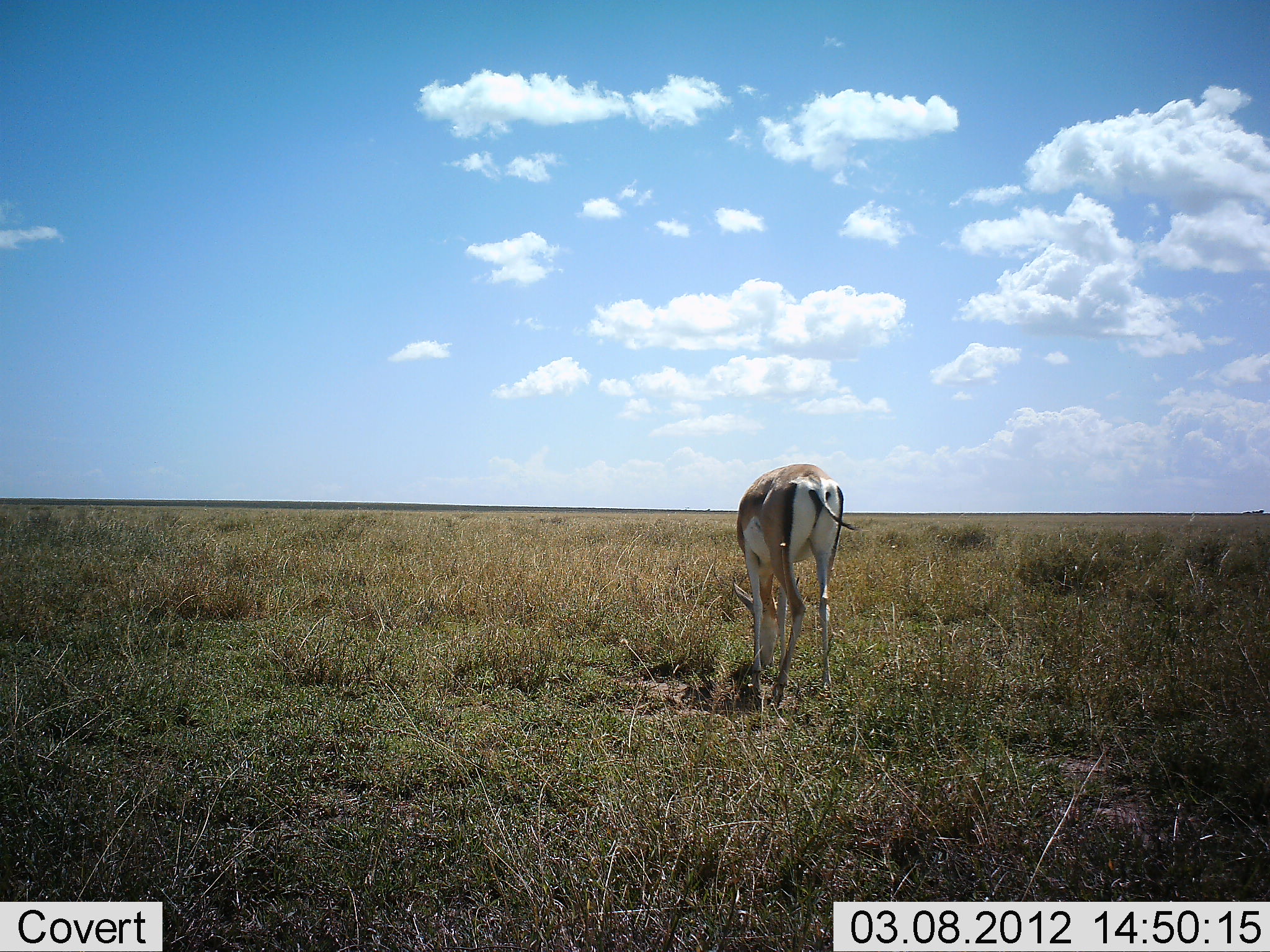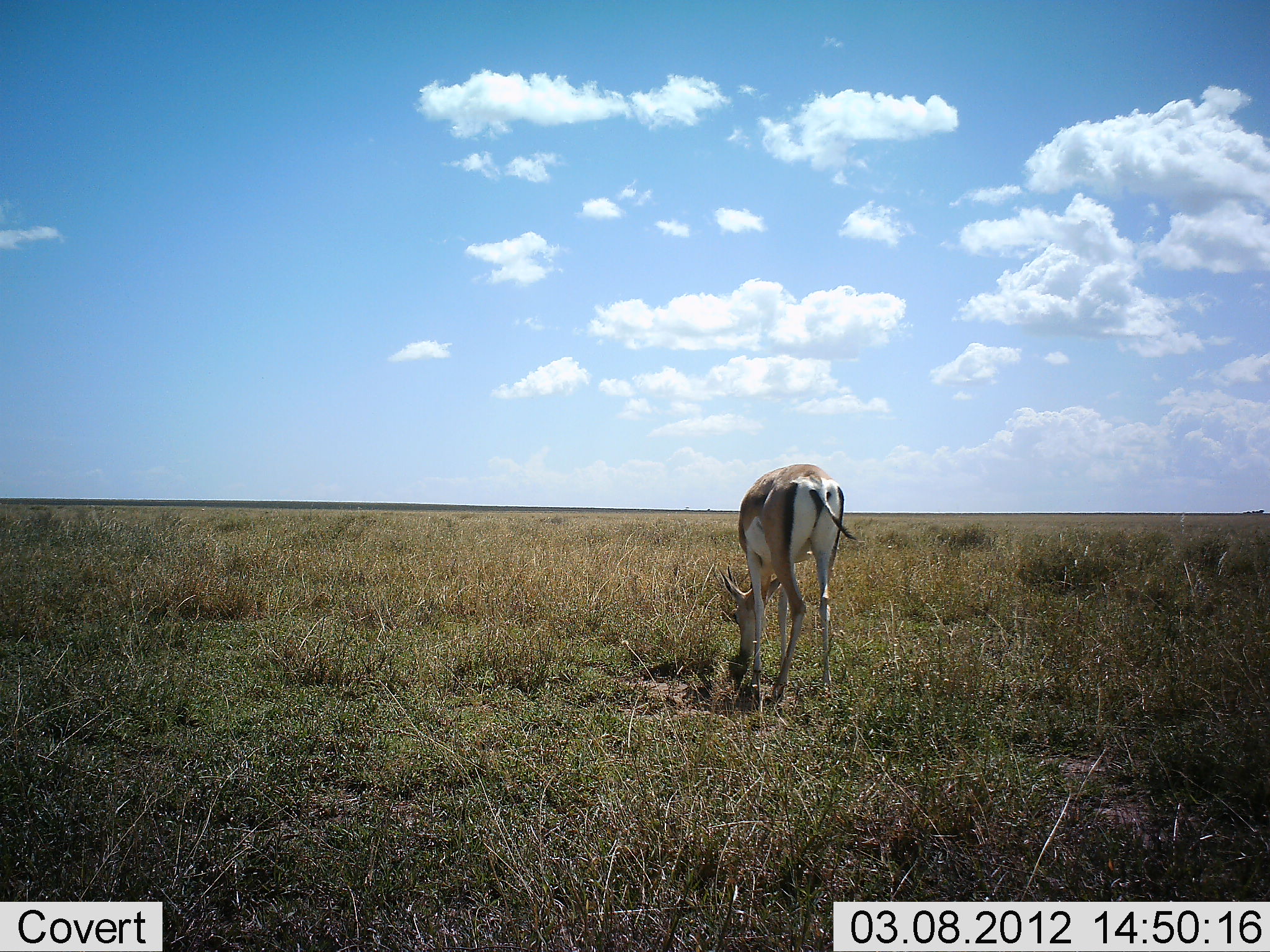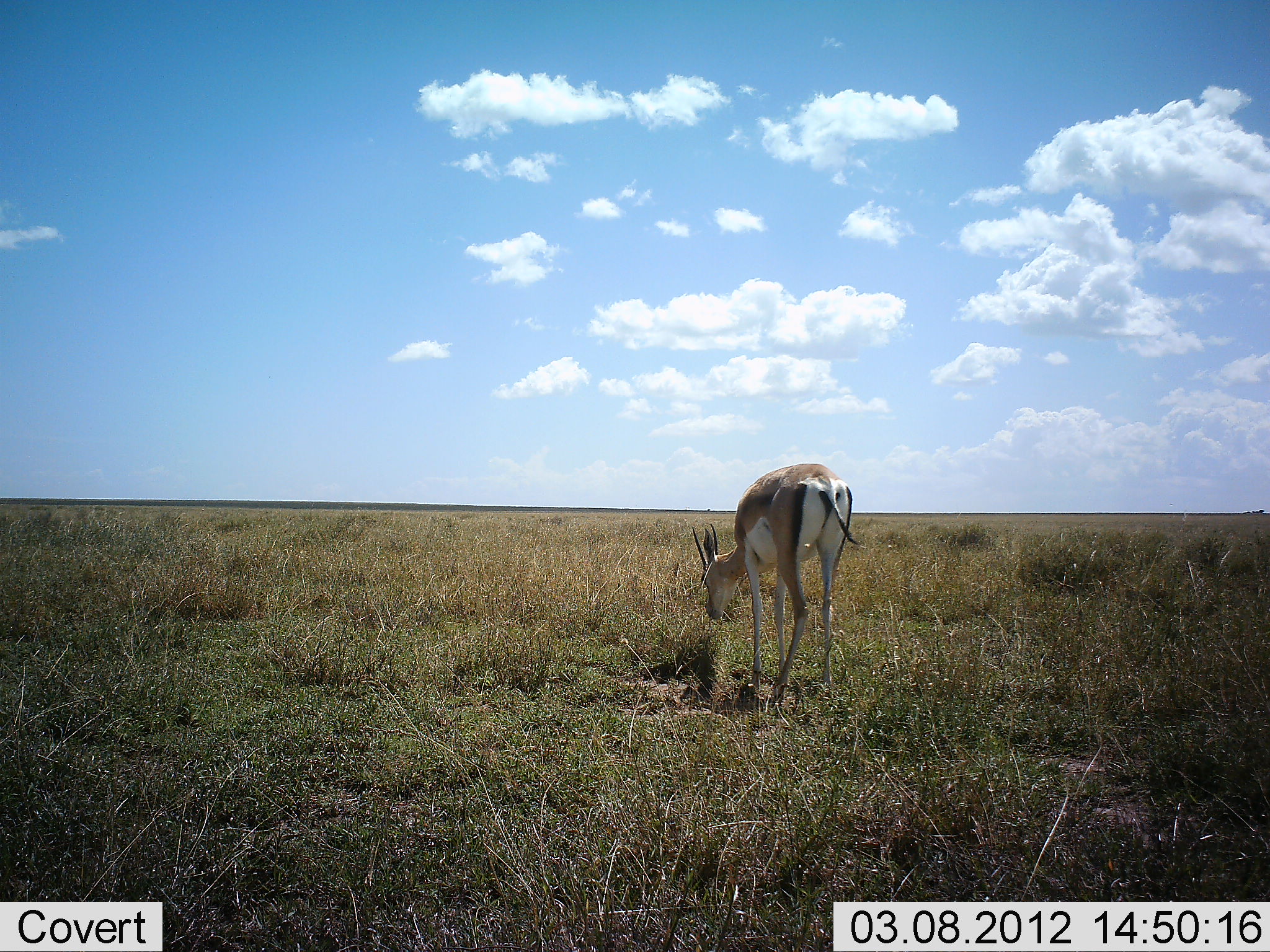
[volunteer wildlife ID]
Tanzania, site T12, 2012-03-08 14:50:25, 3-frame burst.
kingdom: Animalia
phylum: Chordata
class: Mammalia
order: Artiodactyla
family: Bovidae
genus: Nanger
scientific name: Nanger granti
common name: grant's gazelle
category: gazellegrants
Gazellegrants (grant's gazelle) (Nanger granti), count 1. Behavior (volunteer vote fractions): standing 12%, resting 0%, moving 0%, interacting 0%. Young present (vote fraction): 0%. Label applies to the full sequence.